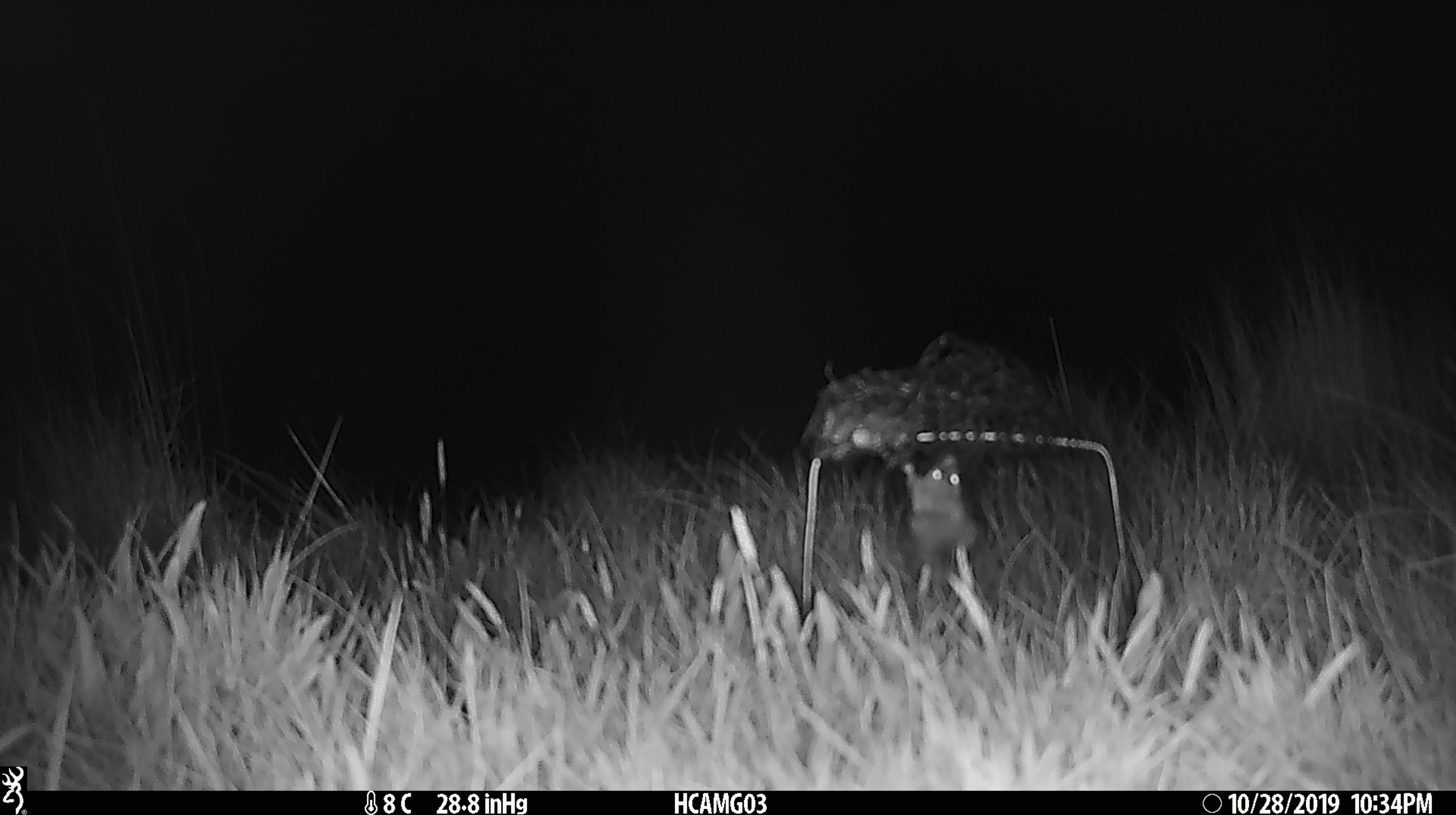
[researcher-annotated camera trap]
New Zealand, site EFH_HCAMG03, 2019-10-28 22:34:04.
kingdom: Animalia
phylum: Chordata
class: Mammalia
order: Rodentia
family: Muridae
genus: Mus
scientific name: Mus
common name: mouse